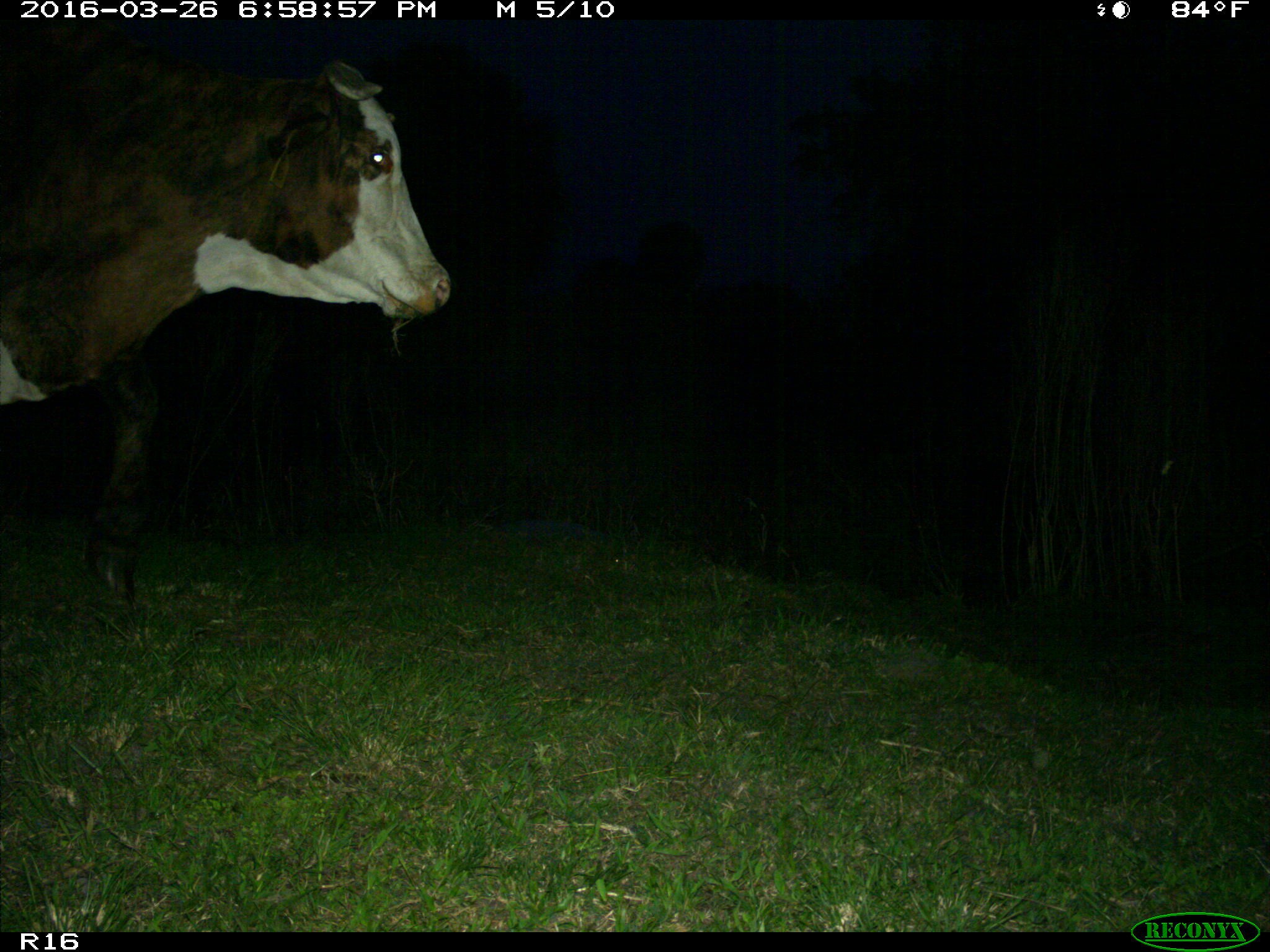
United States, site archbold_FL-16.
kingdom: Animalia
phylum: Chordata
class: Mammalia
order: Artiodactyla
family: Bovidae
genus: Bos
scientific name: Bos taurus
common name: domestic cow